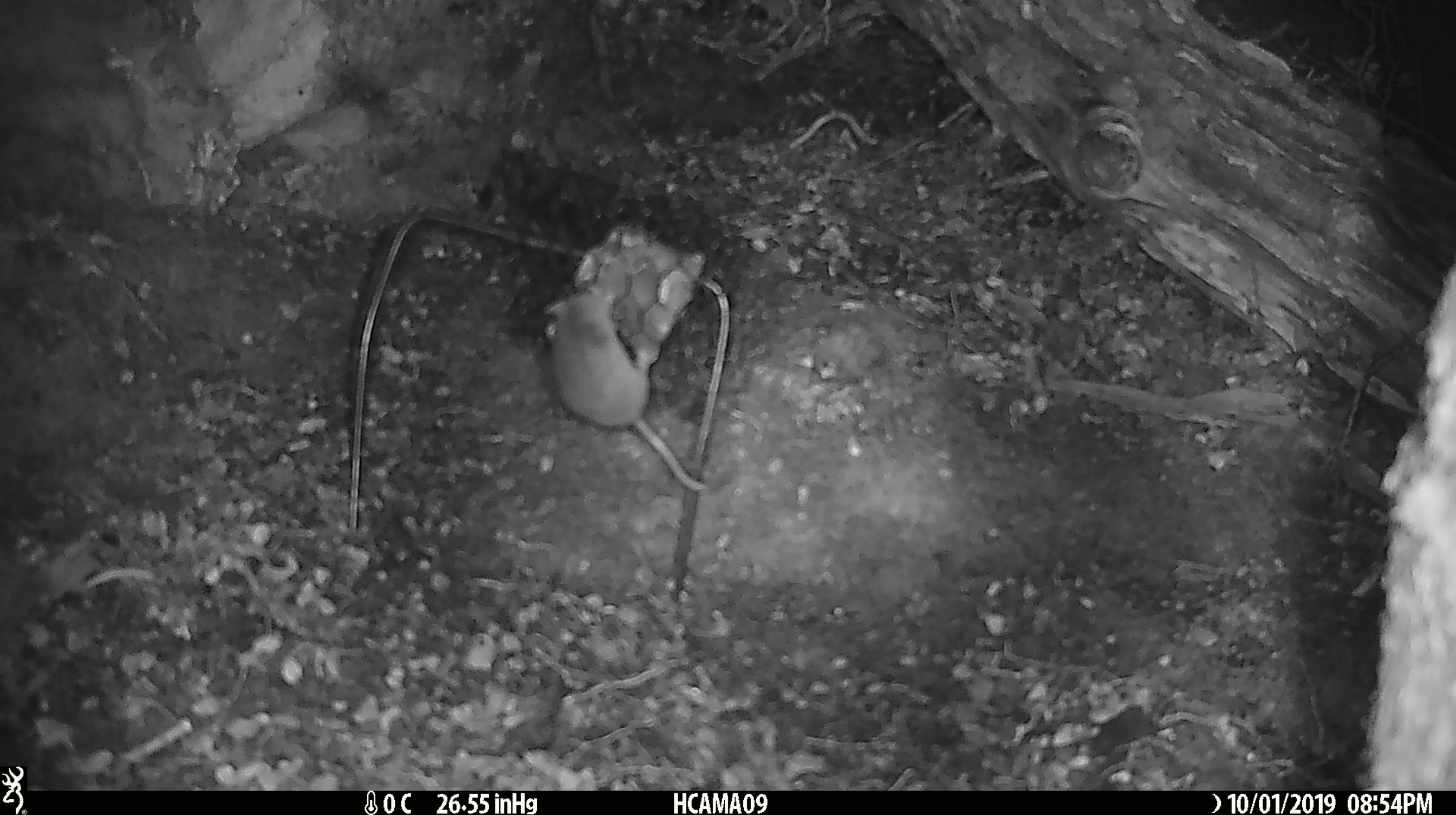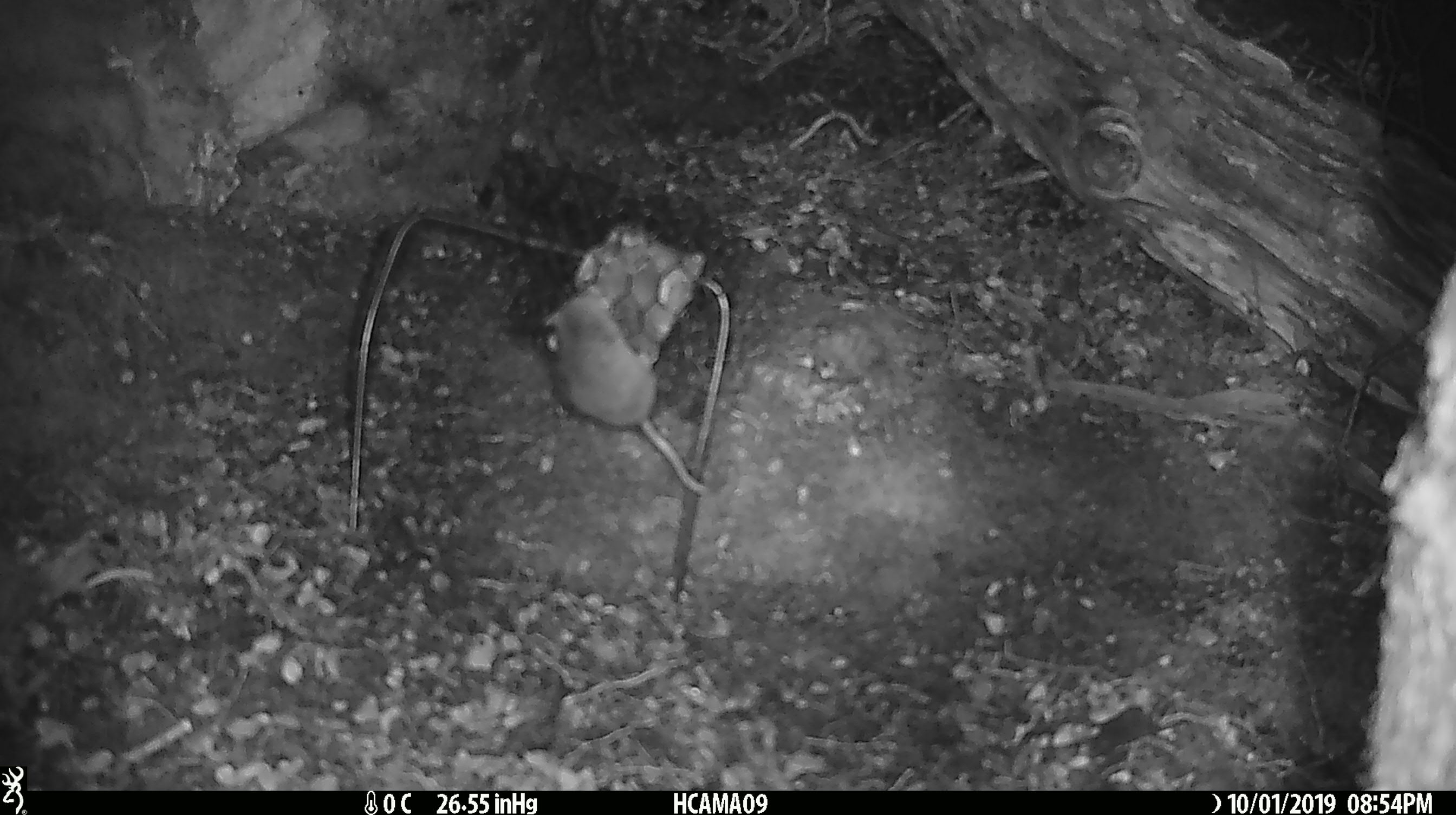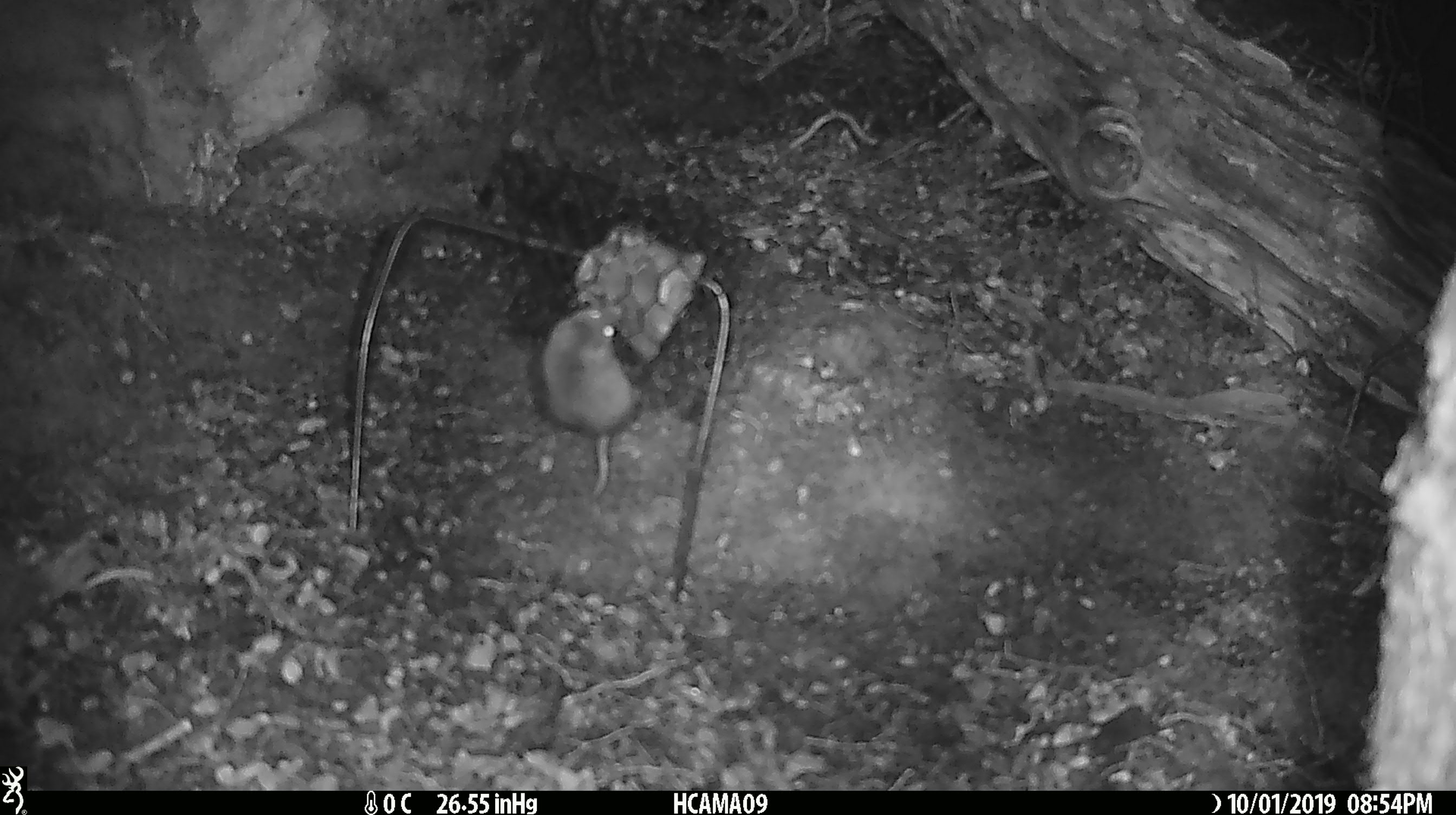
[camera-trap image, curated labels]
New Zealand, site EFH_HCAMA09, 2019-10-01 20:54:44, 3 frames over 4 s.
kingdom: Animalia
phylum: Chordata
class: Mammalia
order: Rodentia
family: Muridae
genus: Mus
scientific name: Mus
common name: mouse